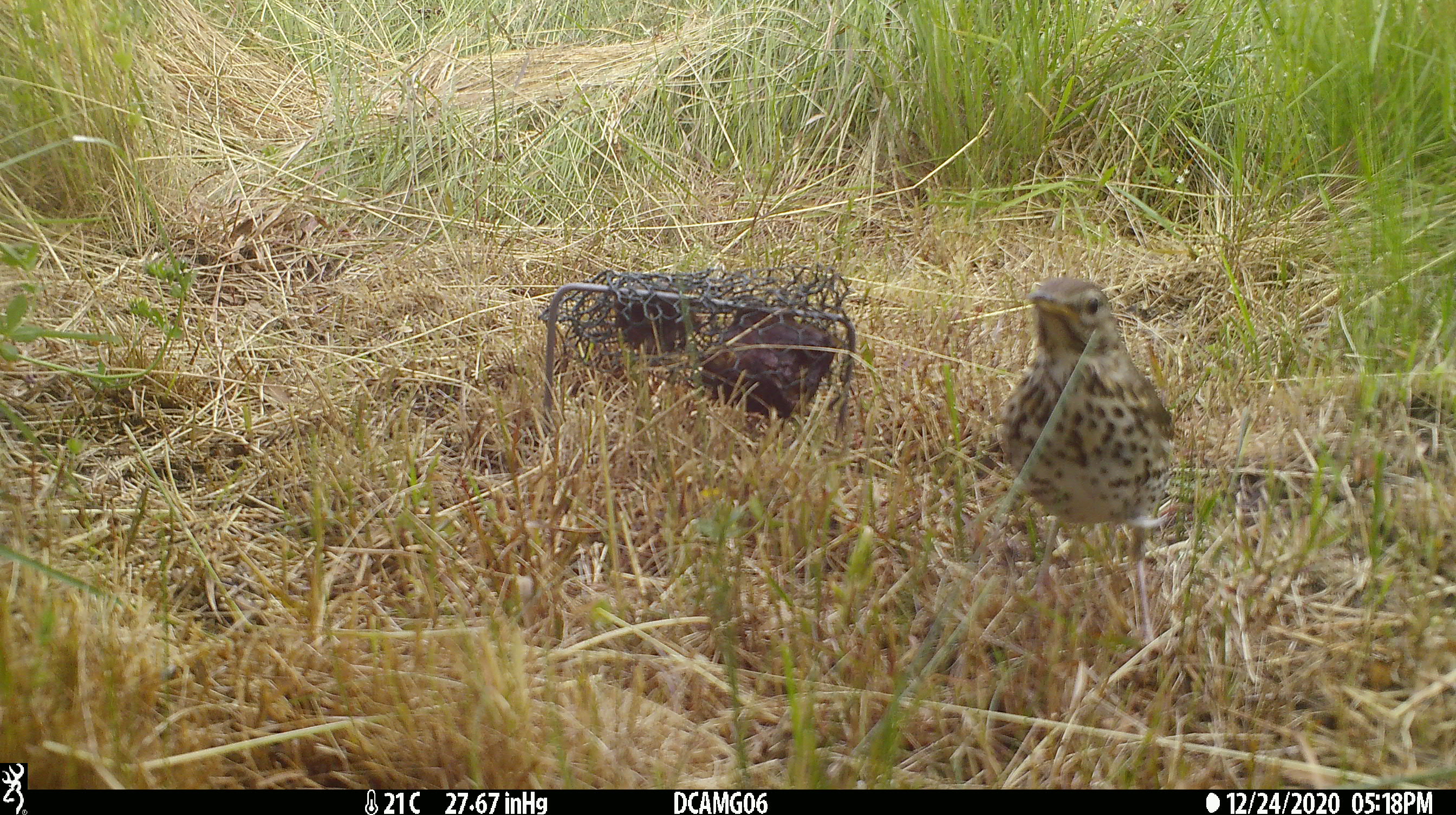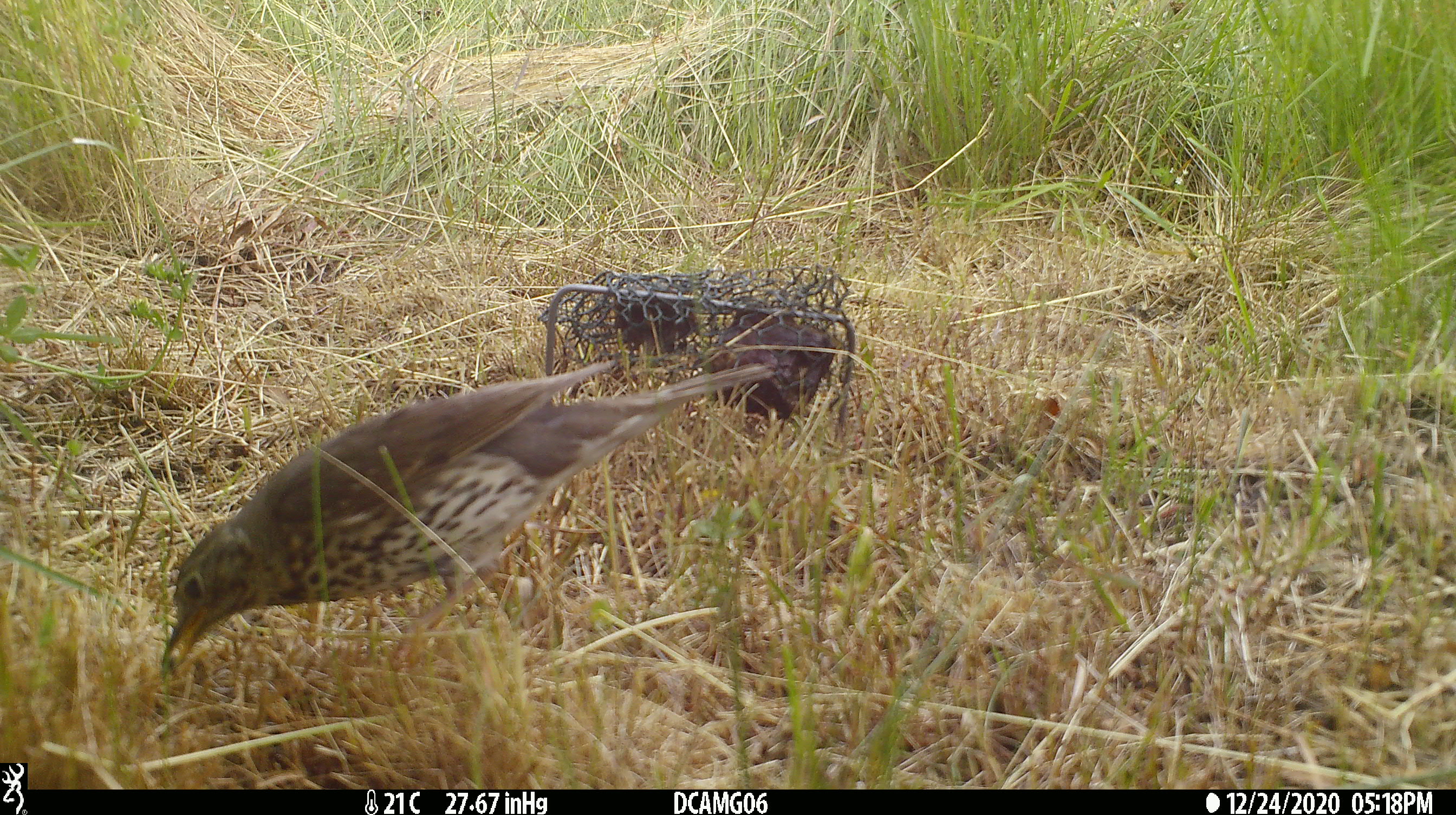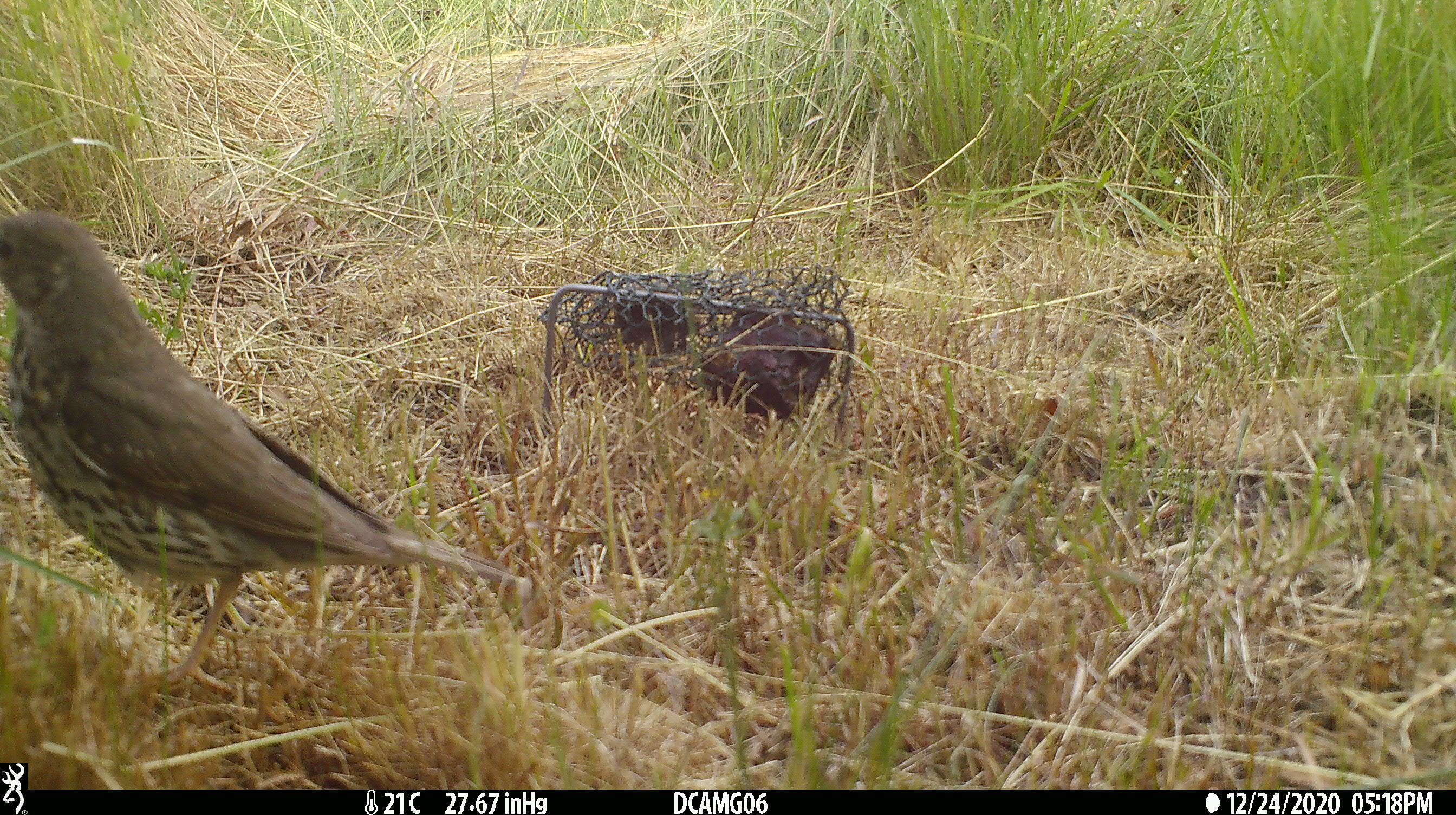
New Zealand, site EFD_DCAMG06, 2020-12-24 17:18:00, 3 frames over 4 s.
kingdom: Animalia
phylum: Chordata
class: Aves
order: Passeriformes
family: Turdidae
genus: Turdus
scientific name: Turdus philomelos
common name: song thrush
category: thrush